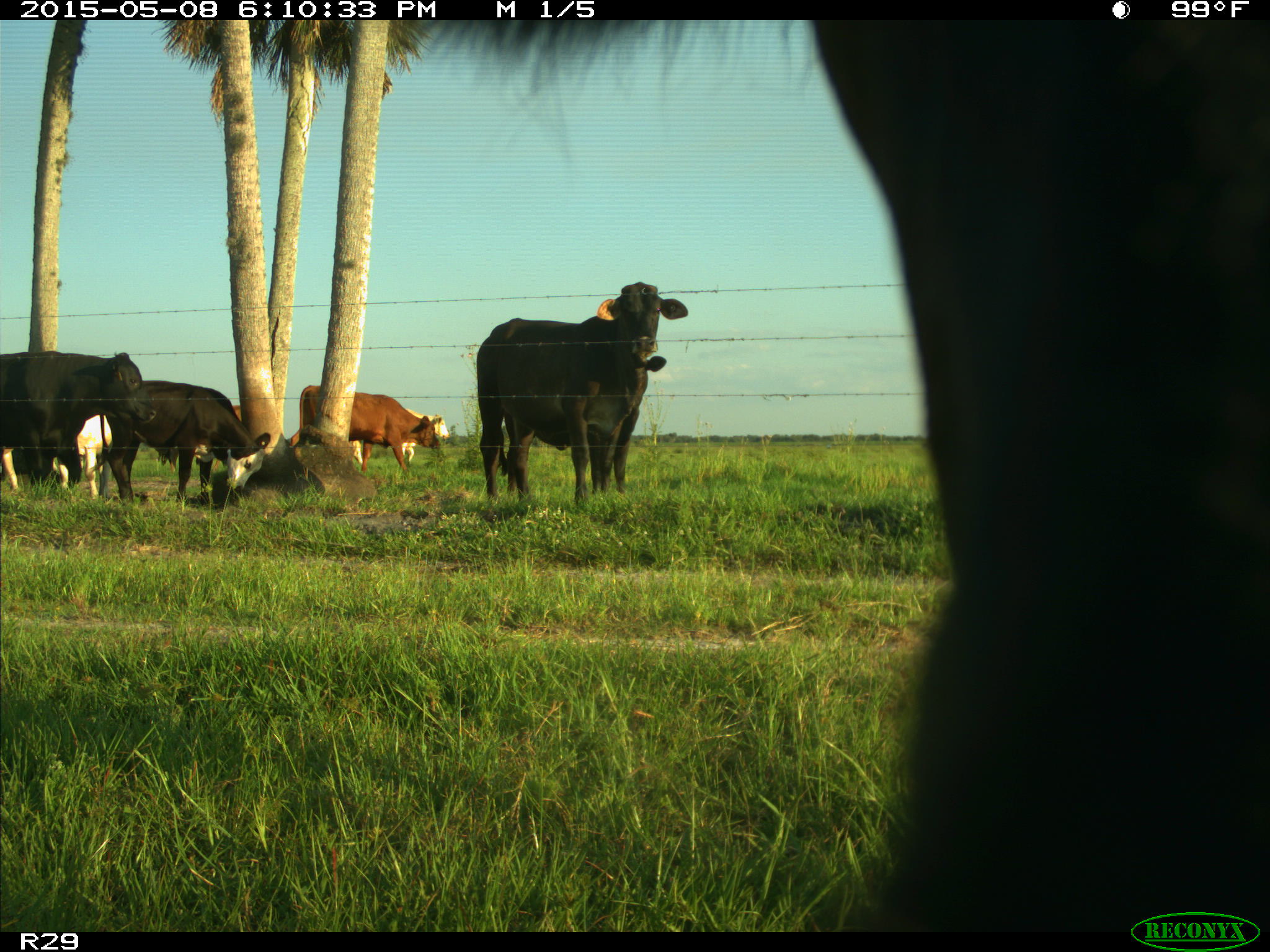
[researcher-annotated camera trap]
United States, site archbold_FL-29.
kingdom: Animalia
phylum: Chordata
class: Mammalia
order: Artiodactyla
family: Bovidae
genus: Bos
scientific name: Bos taurus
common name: domestic cow